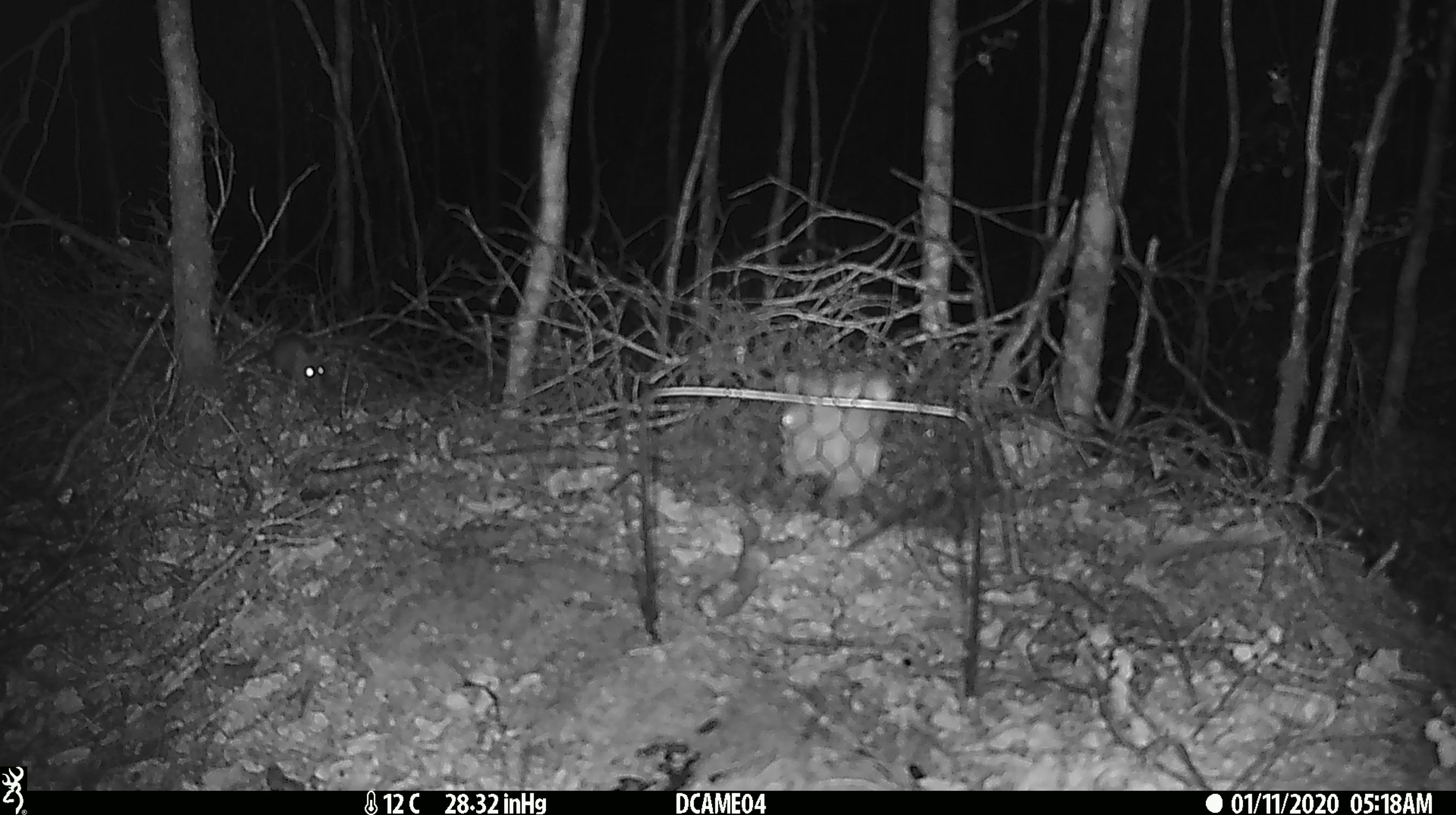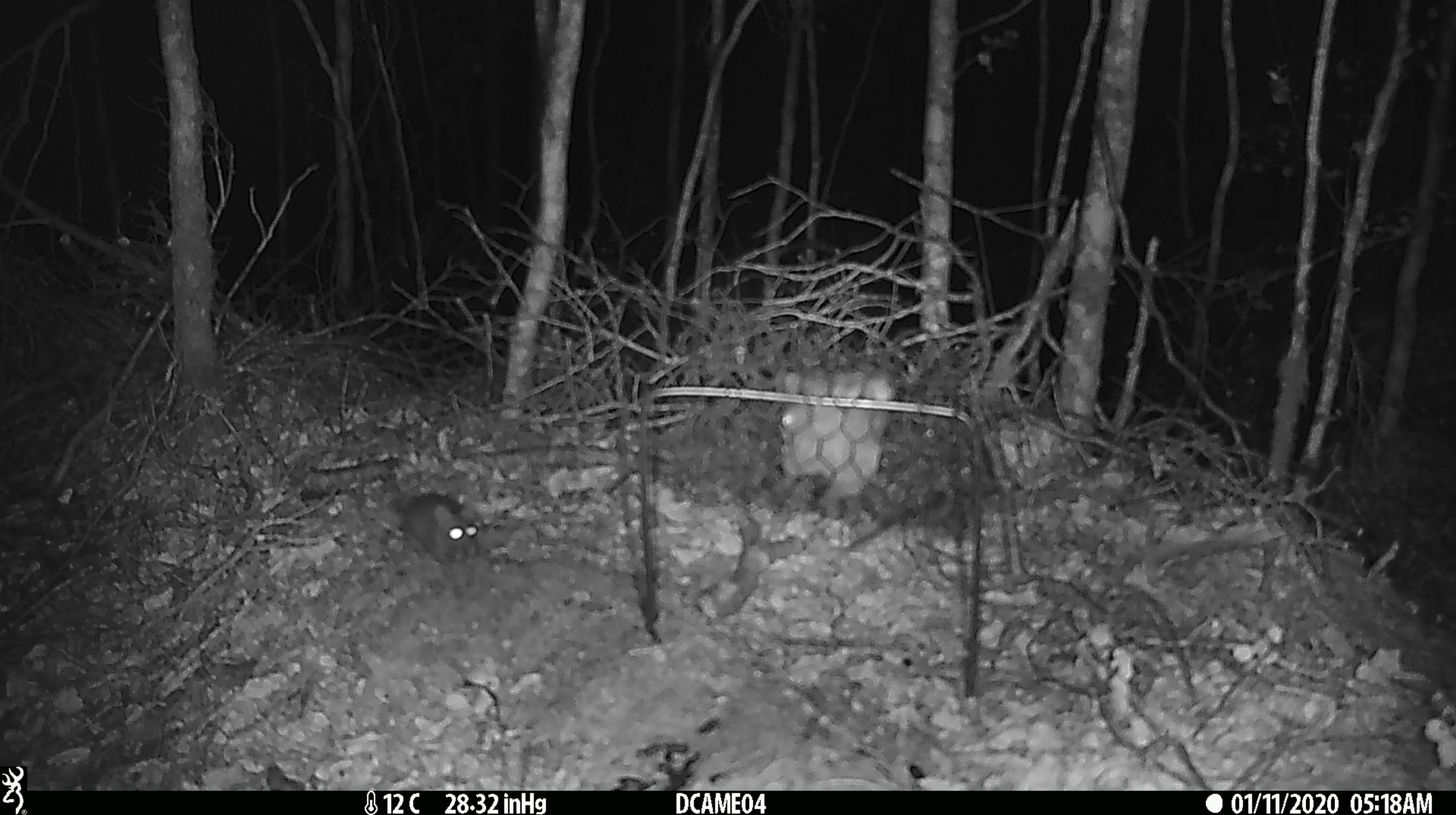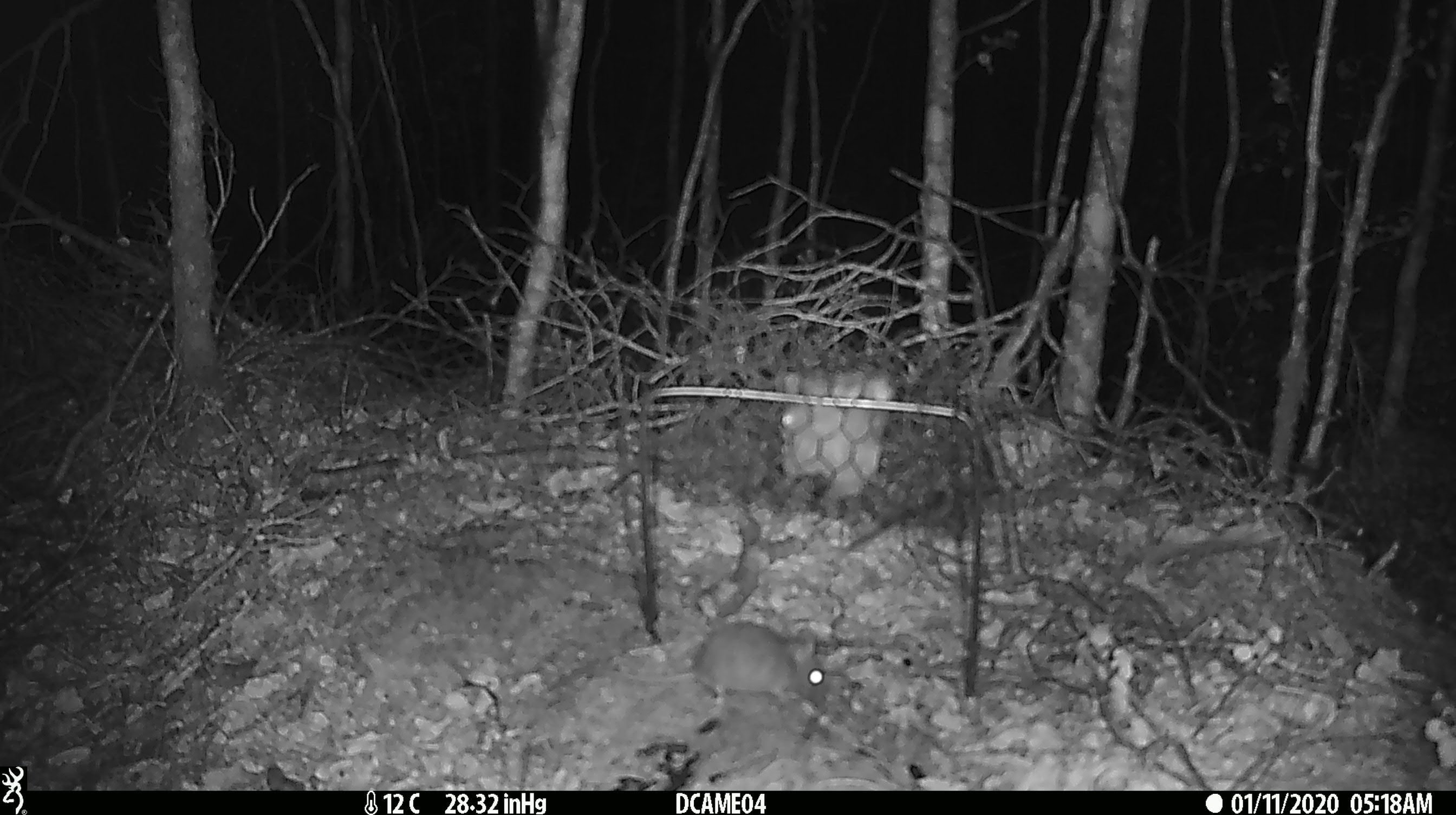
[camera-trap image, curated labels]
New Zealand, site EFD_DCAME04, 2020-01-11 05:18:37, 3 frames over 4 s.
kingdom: Animalia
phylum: Chordata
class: Mammalia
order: Rodentia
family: Muridae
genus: Mus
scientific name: Mus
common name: mouse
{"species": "mouse (Mus)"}